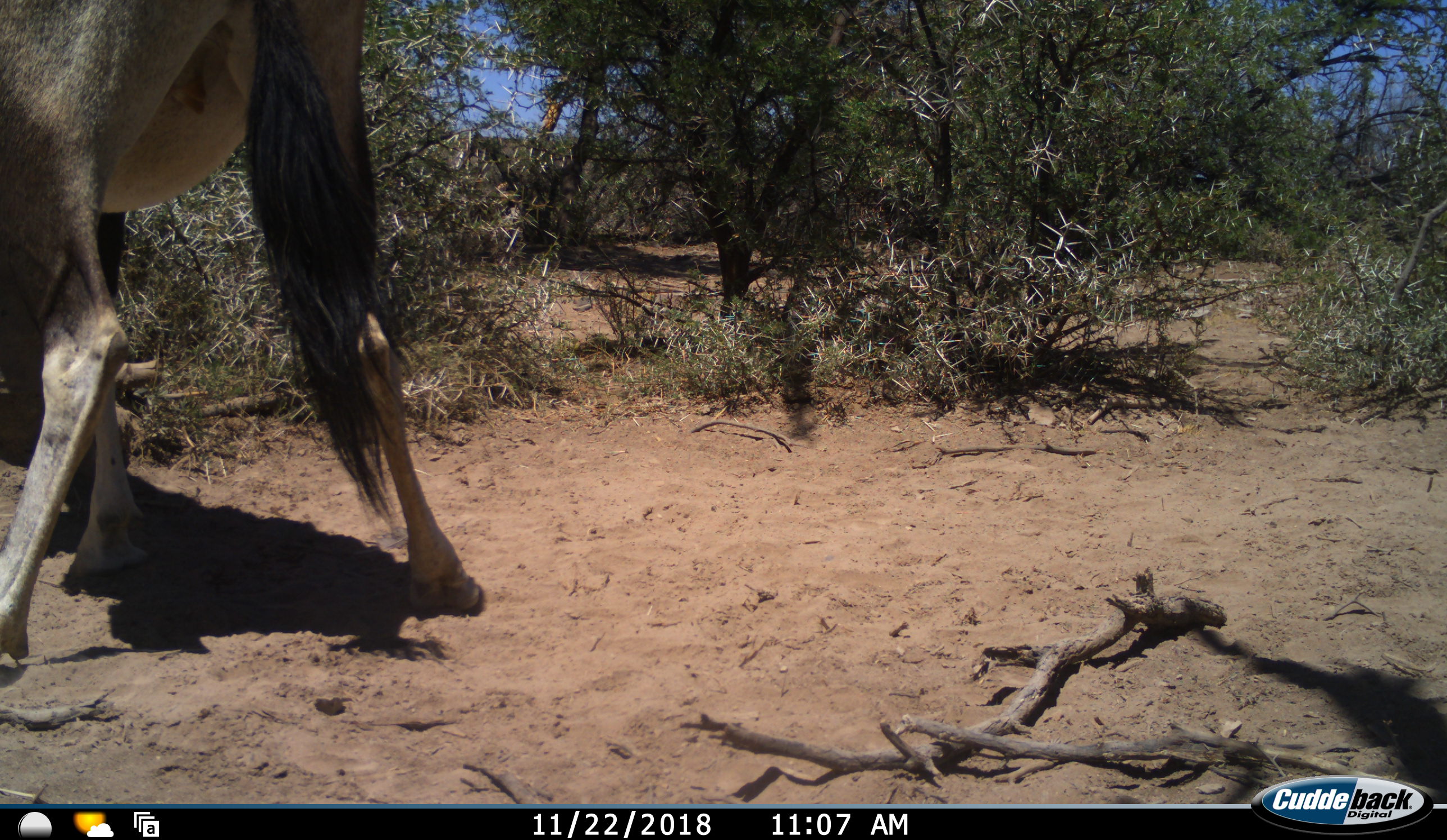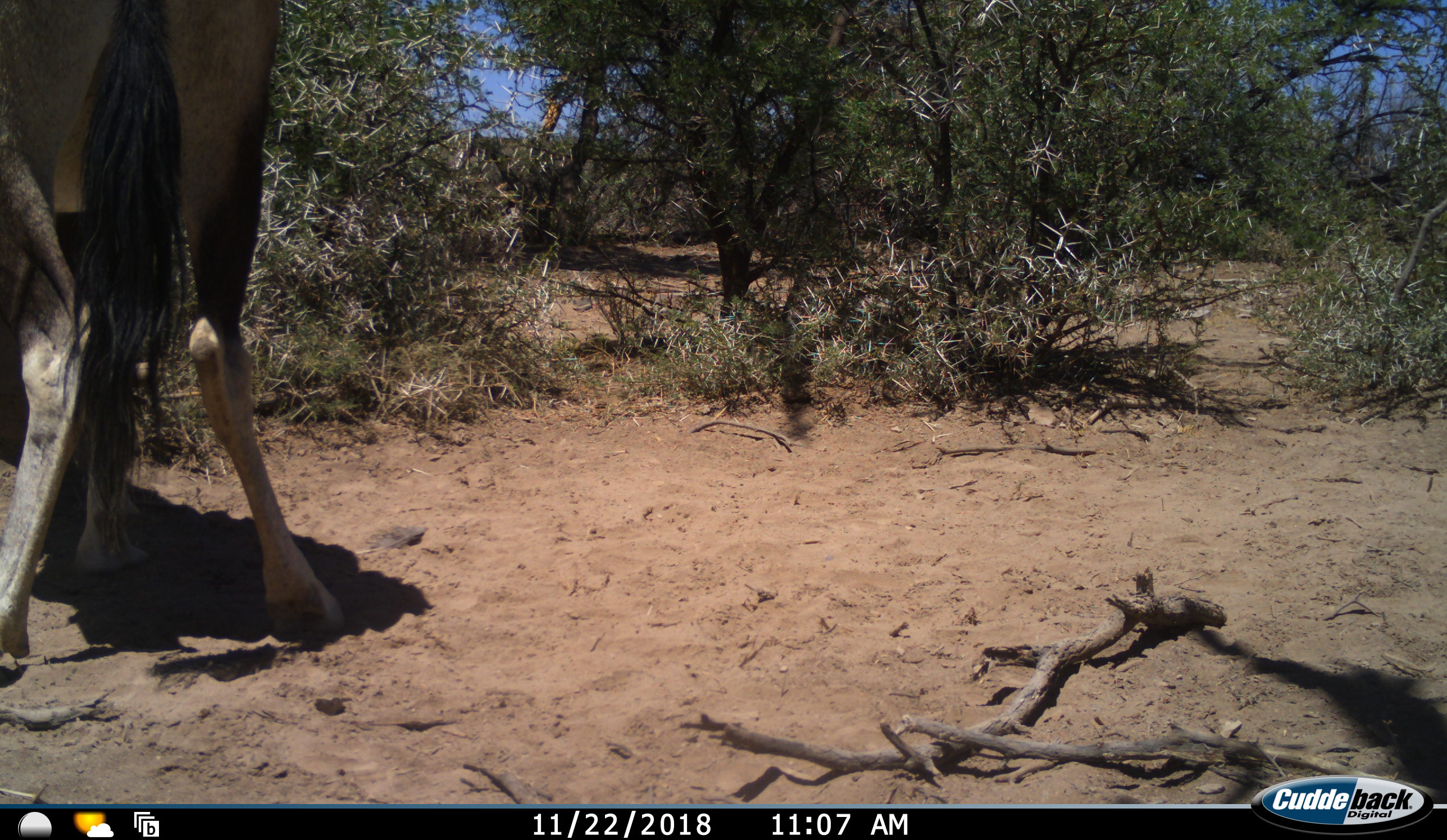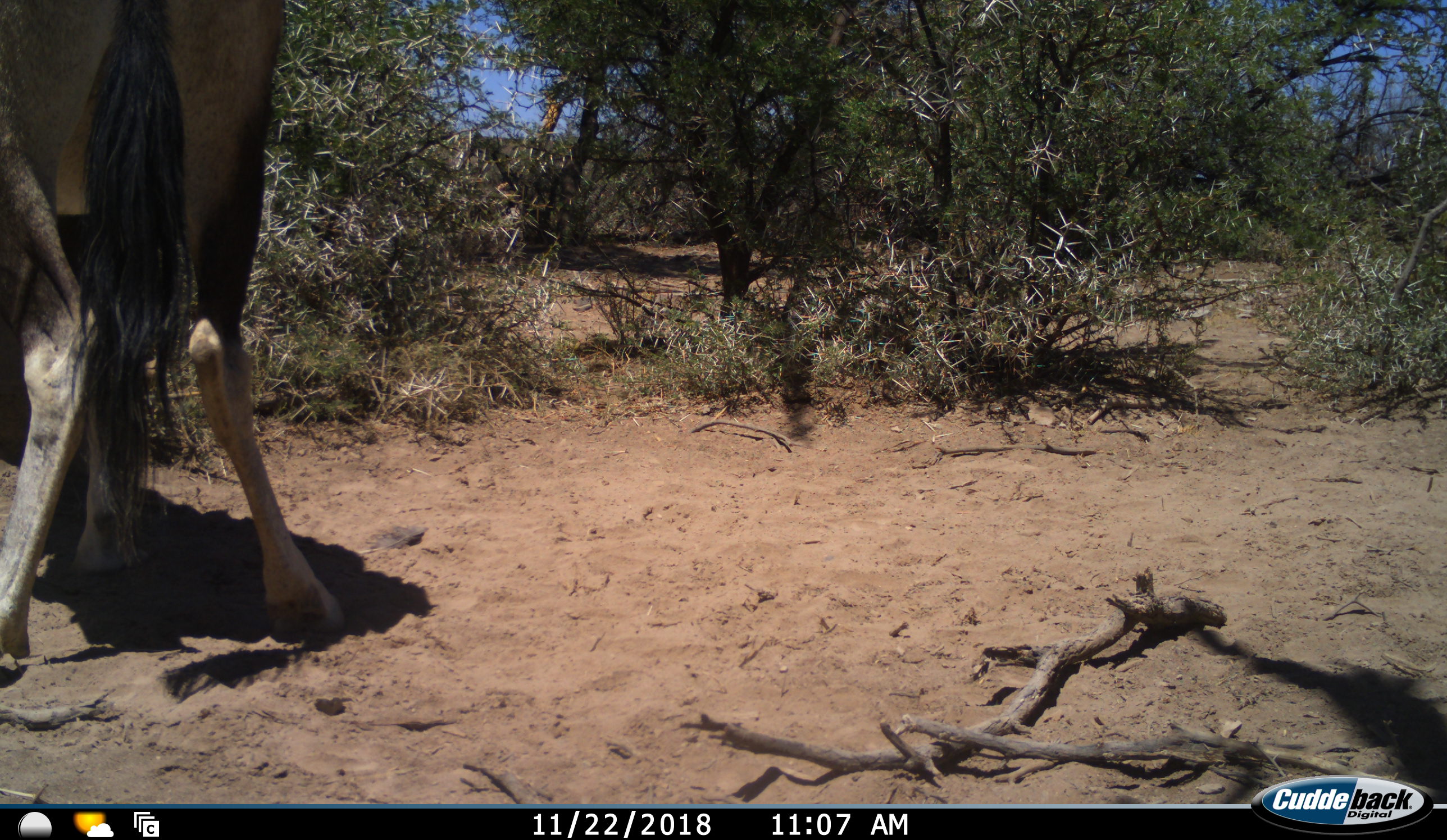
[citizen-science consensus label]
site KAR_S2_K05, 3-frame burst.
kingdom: Animalia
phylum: Chordata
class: Mammalia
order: Artiodactyla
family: Bovidae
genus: Oryx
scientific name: Oryx gazella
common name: gemsbok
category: oryx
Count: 1.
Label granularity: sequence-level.